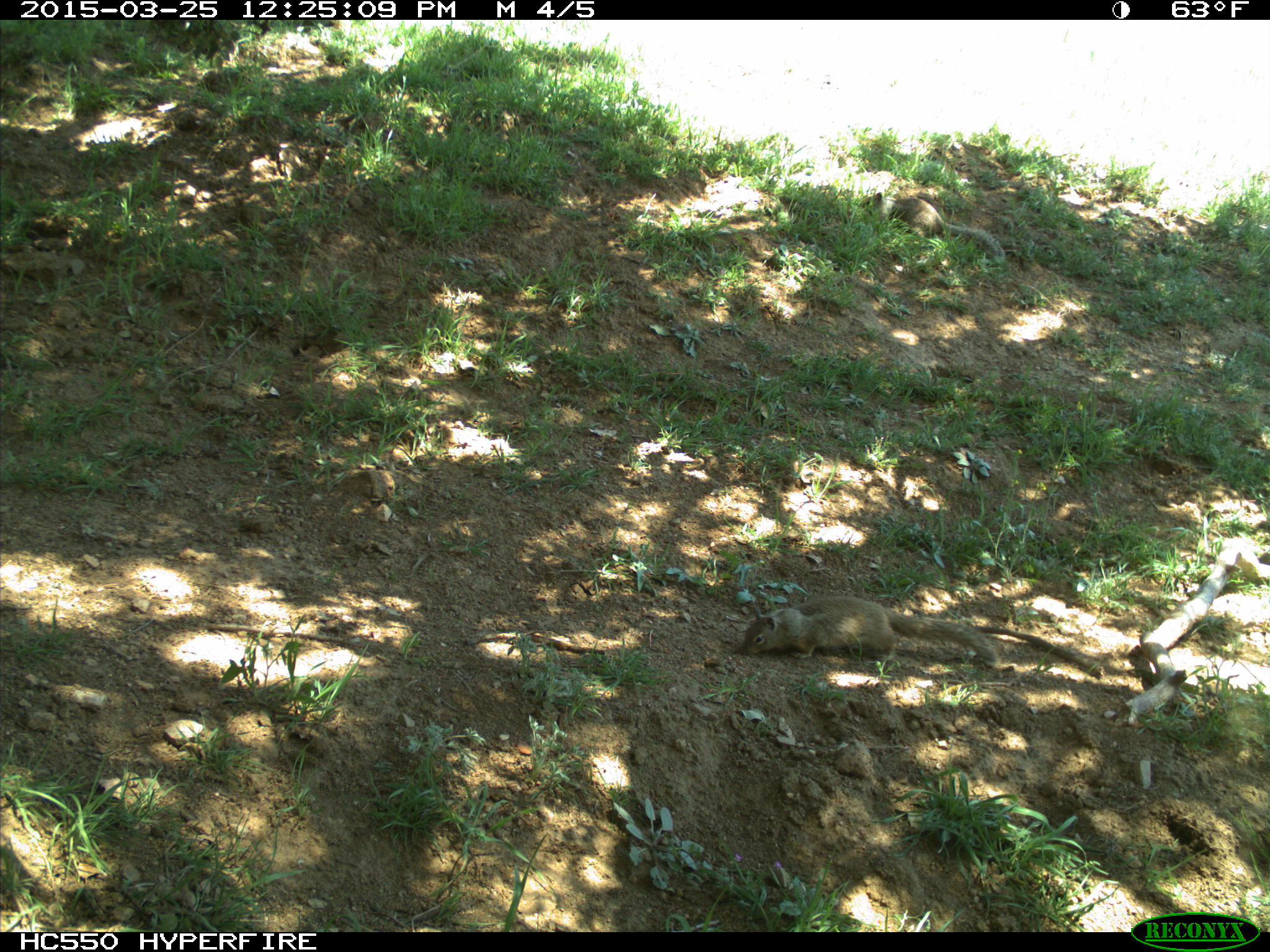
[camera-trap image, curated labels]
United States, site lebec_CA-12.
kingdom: Animalia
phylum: Chordata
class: Mammalia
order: Rodentia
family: Sciuridae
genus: Otospermophilus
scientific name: Otospermophilus beecheyi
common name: california ground squirrel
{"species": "Otospermophilus beecheyi (california ground squirrel)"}